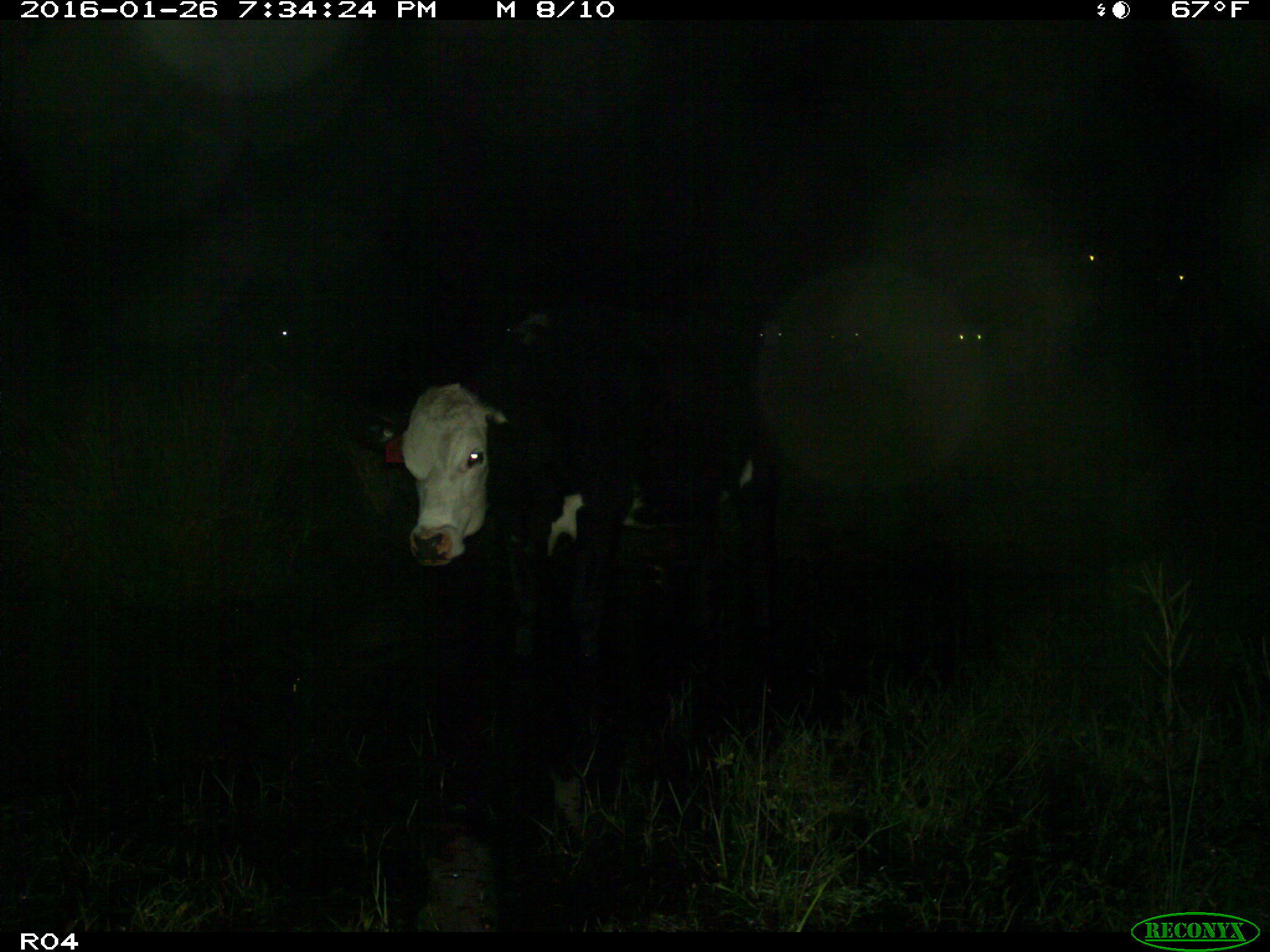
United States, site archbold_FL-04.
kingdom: Animalia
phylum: Chordata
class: Mammalia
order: Artiodactyla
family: Bovidae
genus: Bos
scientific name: Bos taurus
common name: domestic cow